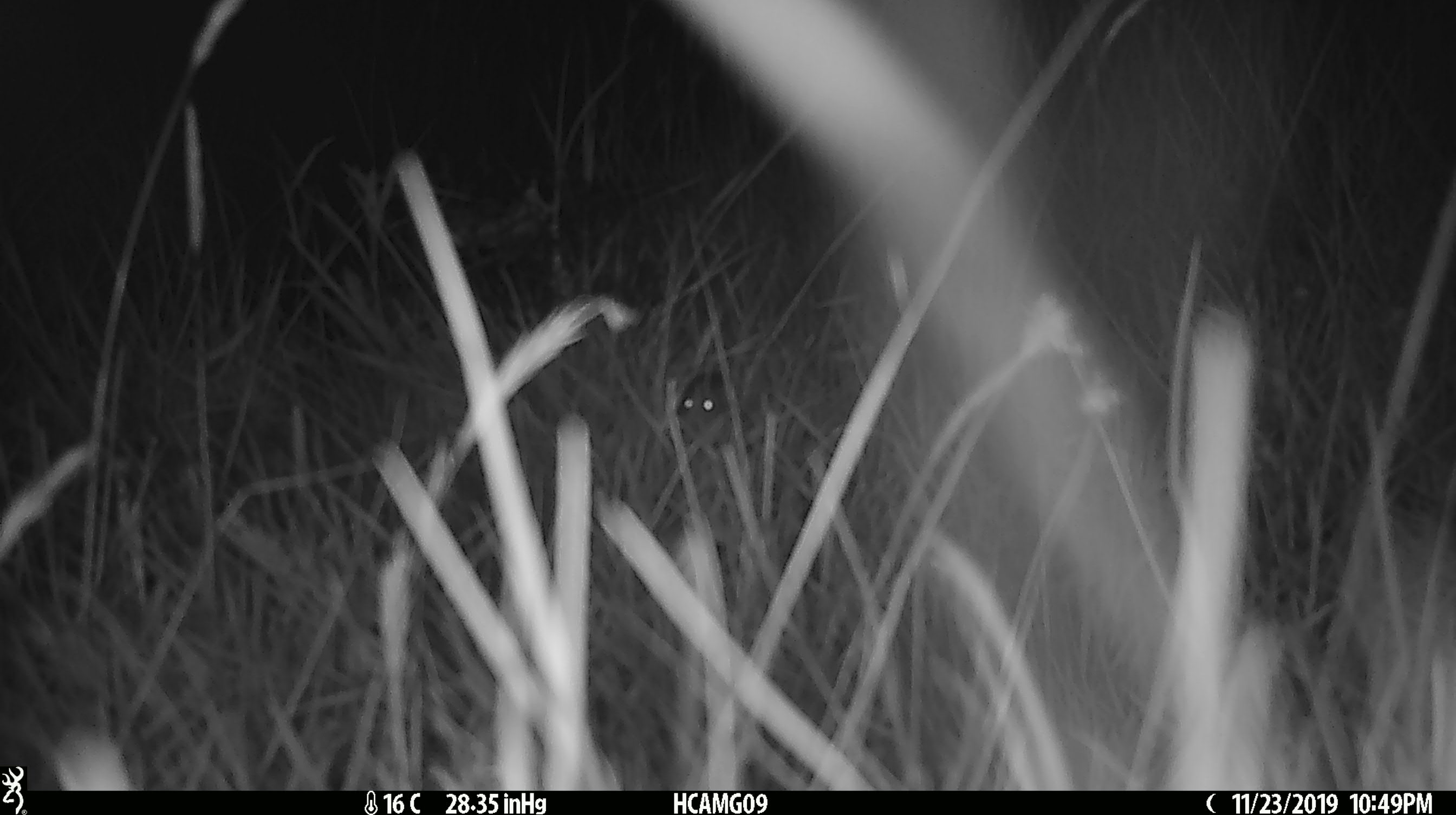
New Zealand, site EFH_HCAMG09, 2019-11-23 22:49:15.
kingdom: Animalia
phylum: Chordata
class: Mammalia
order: Rodentia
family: Muridae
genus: Mus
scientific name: Mus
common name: mouse